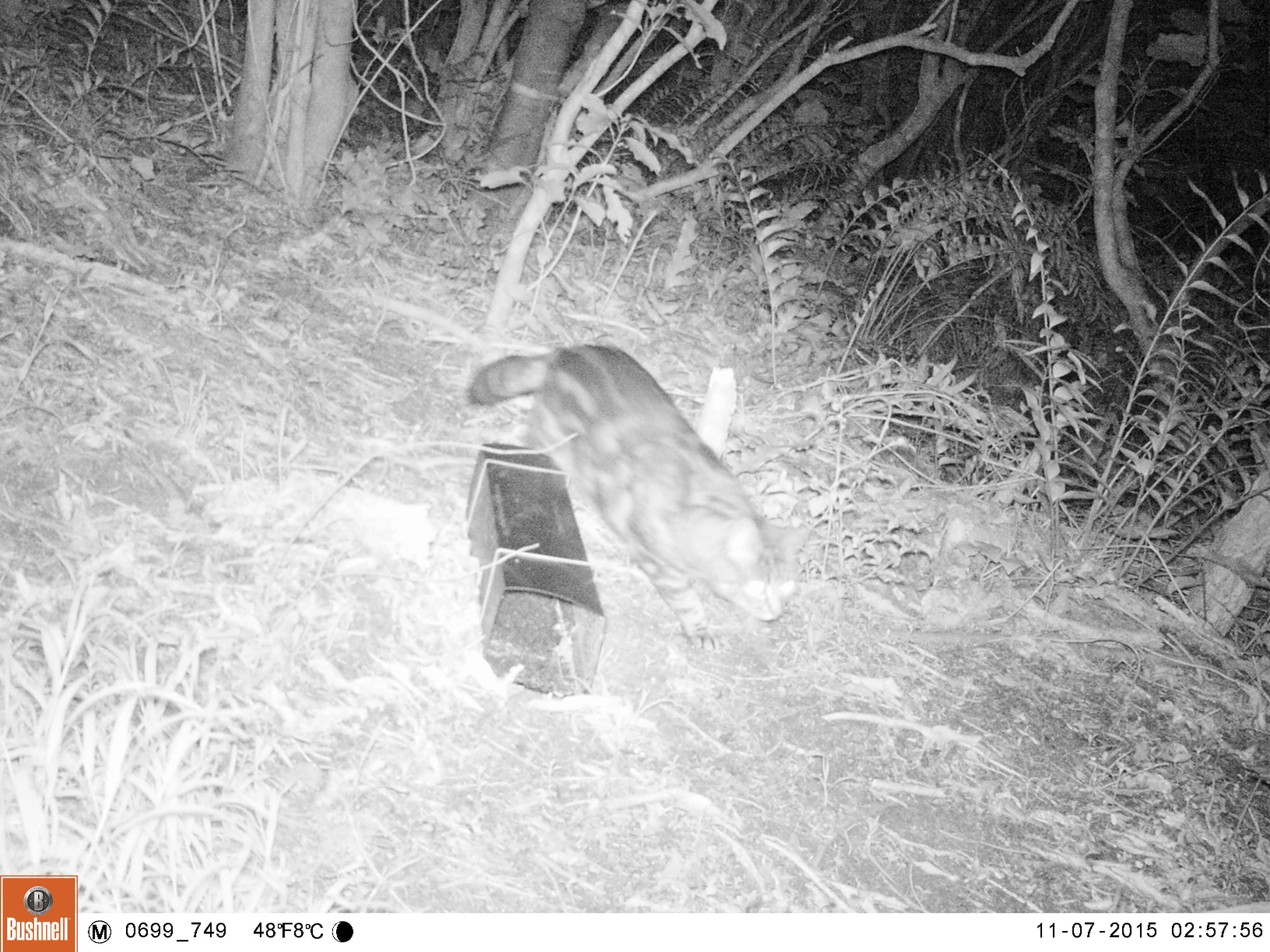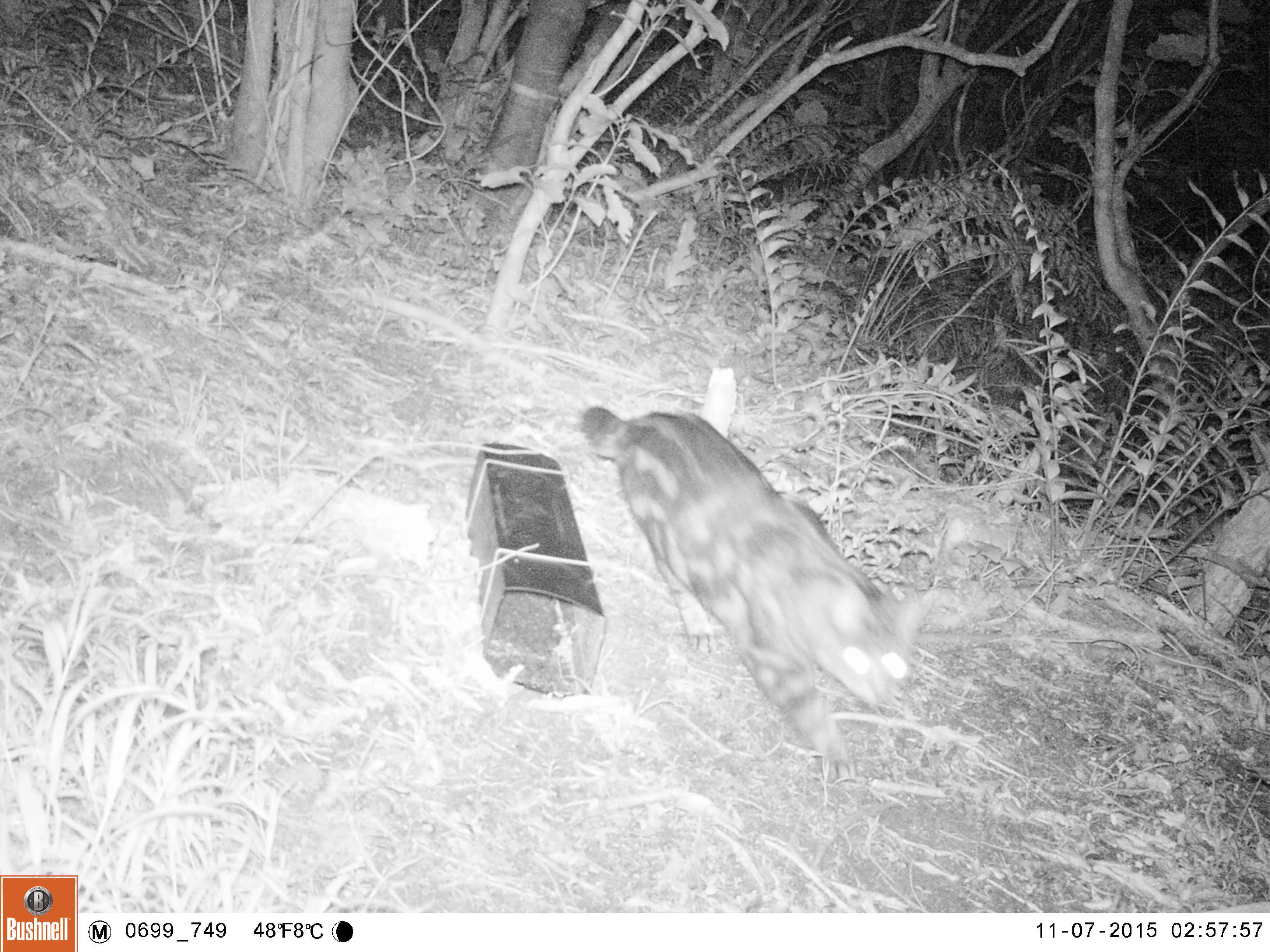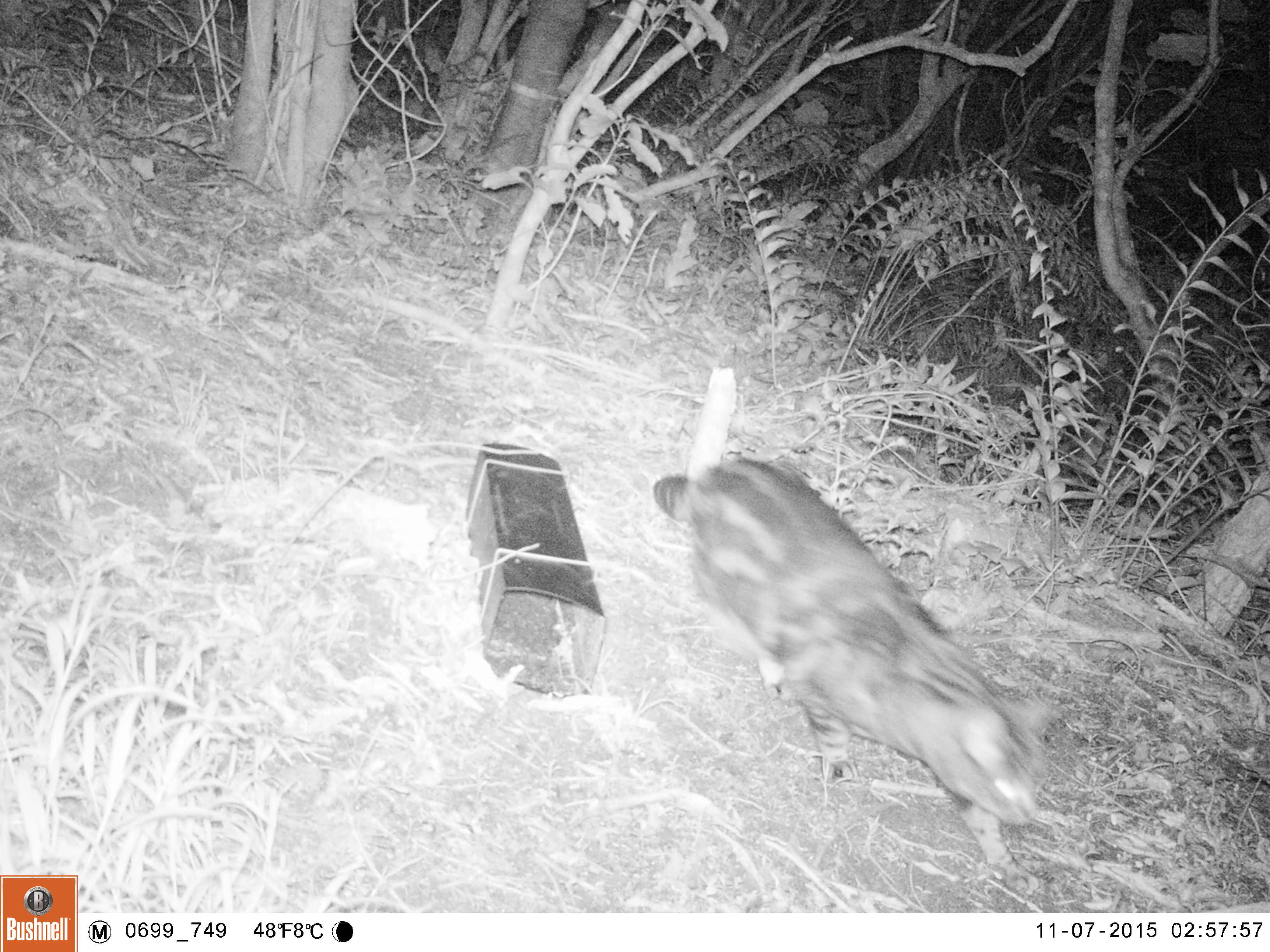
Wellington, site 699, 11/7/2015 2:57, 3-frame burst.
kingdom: Animalia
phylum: Chordata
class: Mammalia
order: Carnivora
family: Felidae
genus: Felis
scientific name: Felis catus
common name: cat